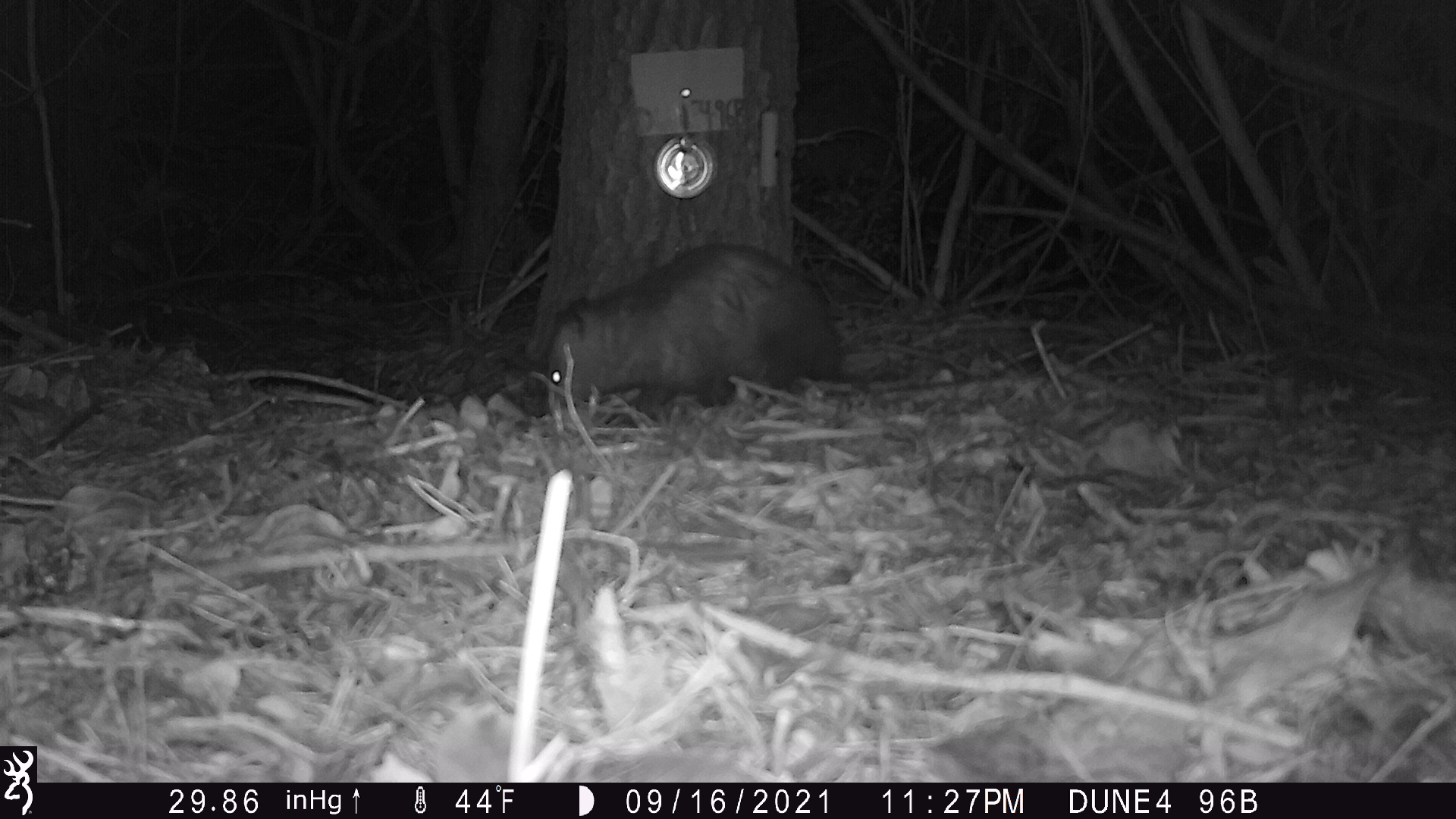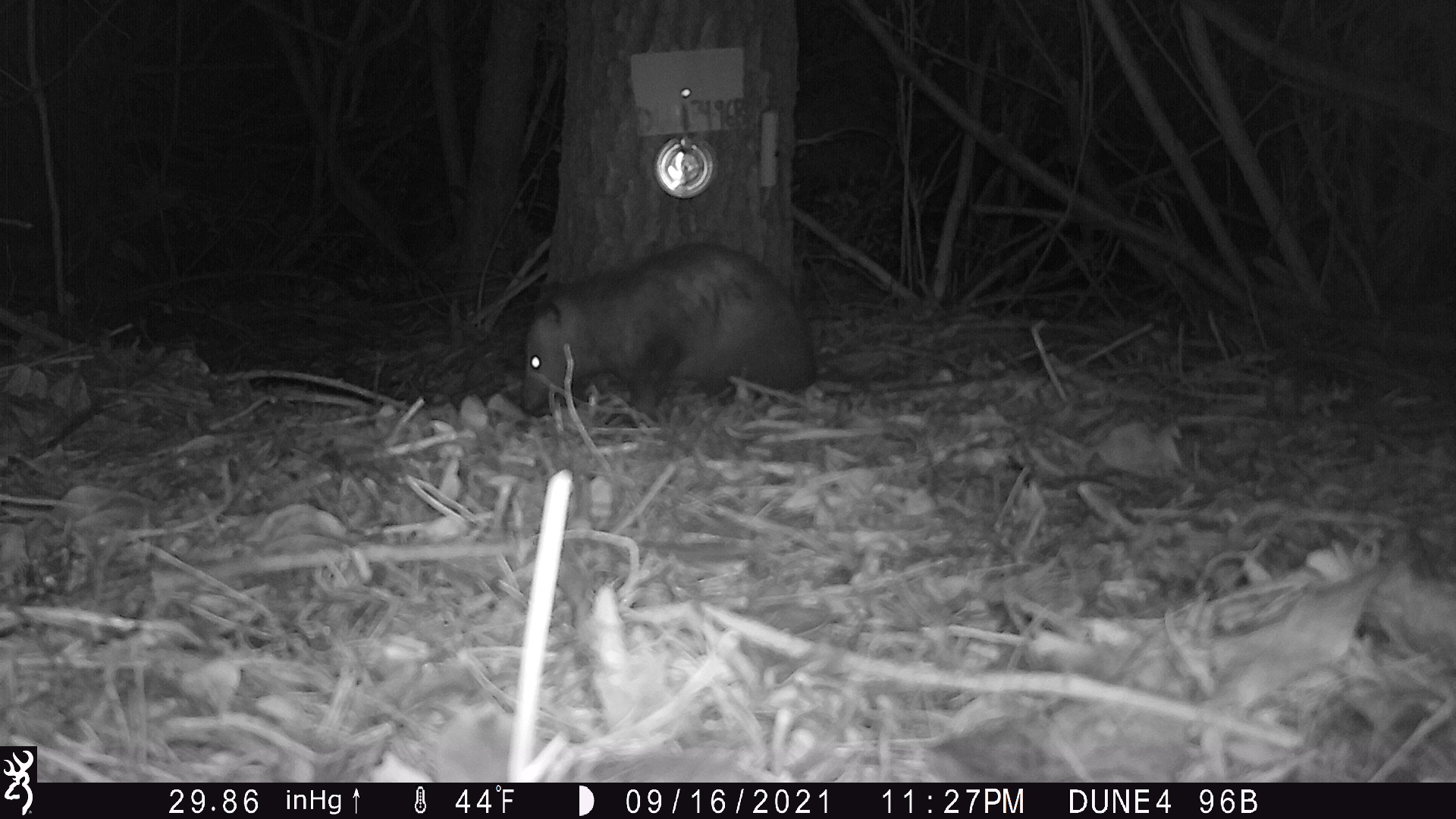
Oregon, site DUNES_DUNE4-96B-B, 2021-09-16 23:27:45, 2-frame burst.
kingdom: Animalia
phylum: Chordata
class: Mammalia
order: Didelphimorphia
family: Didelphidae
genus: Didelphis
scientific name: Didelphis virginiana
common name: virginia opossum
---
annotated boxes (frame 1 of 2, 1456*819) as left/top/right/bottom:
virginia opossum: 537/245/845/415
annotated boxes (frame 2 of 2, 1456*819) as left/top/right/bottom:
virginia opossum: 511/235/826/422